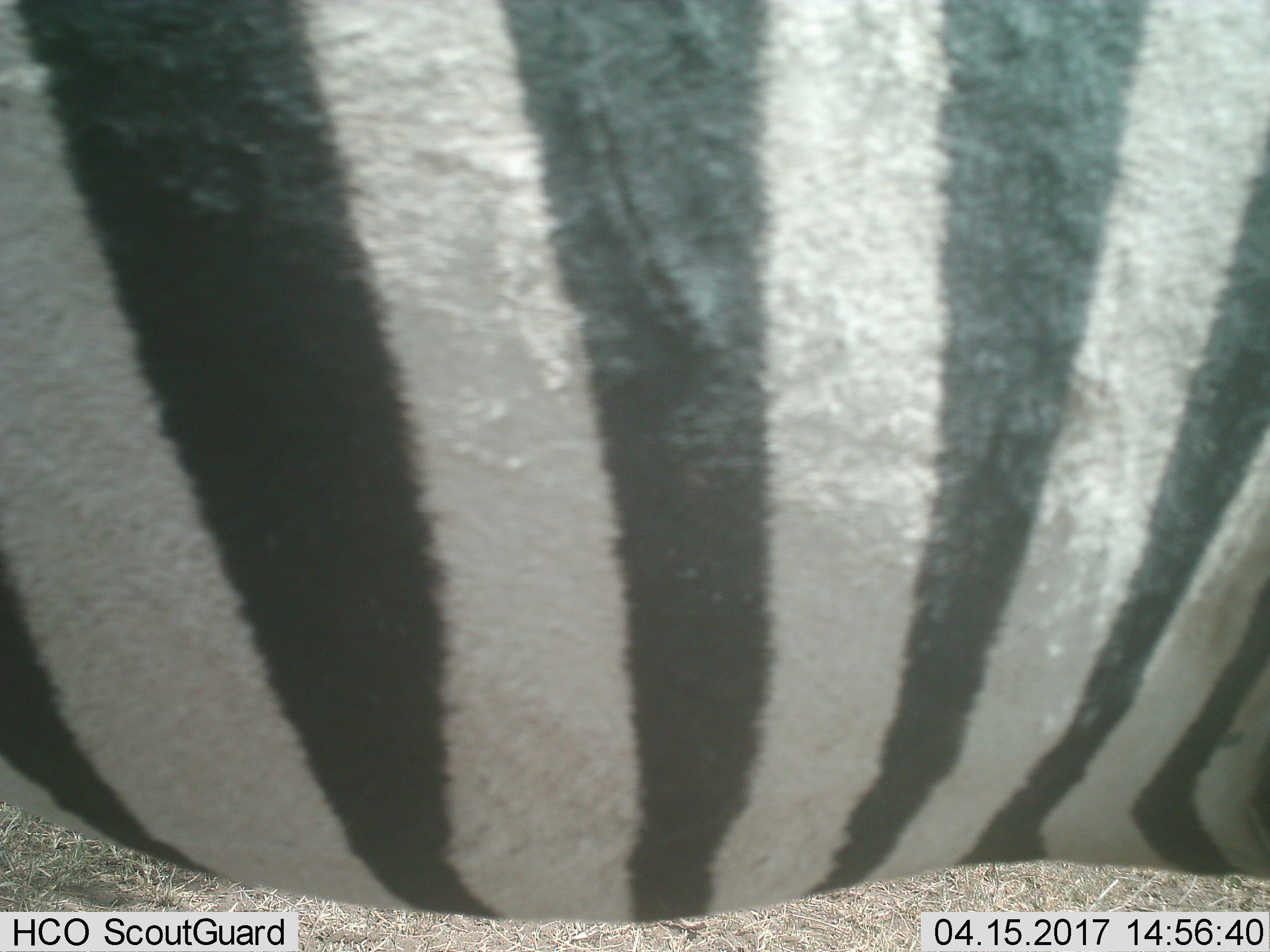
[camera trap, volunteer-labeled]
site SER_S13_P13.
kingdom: Animalia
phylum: Chordata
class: Mammalia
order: Perissodactyla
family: Equidae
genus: Equus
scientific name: Equus quagga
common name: plains zebra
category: zebraplains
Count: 1.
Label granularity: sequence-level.